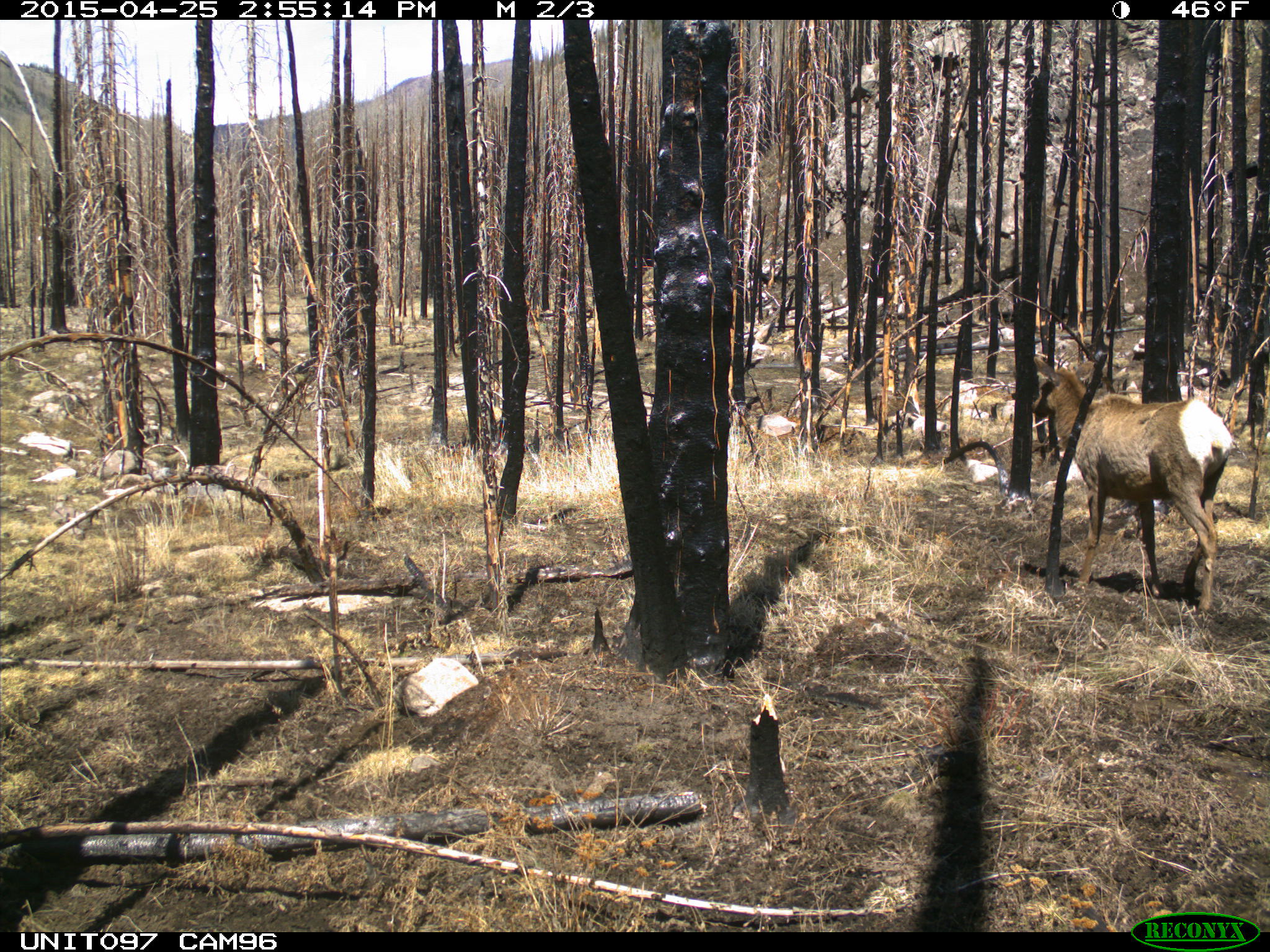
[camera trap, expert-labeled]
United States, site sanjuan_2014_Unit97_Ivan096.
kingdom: Animalia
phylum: Chordata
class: Mammalia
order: Artiodactyla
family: Cervidae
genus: Cervus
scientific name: Cervus elaphus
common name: red deer